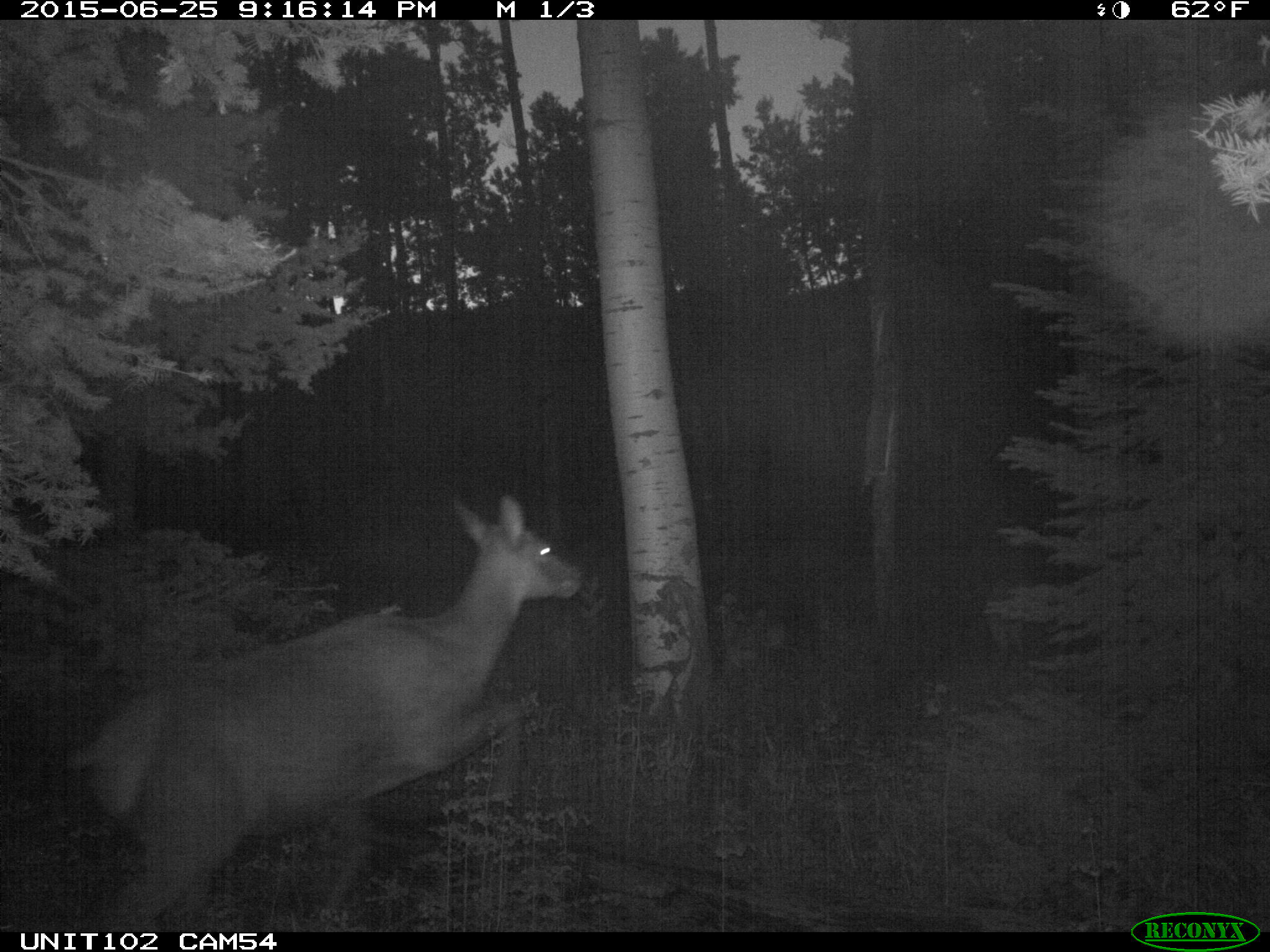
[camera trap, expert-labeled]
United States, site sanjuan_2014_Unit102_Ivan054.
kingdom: Animalia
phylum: Chordata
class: Mammalia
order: Artiodactyla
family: Cervidae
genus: Cervus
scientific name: Cervus elaphus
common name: red deer